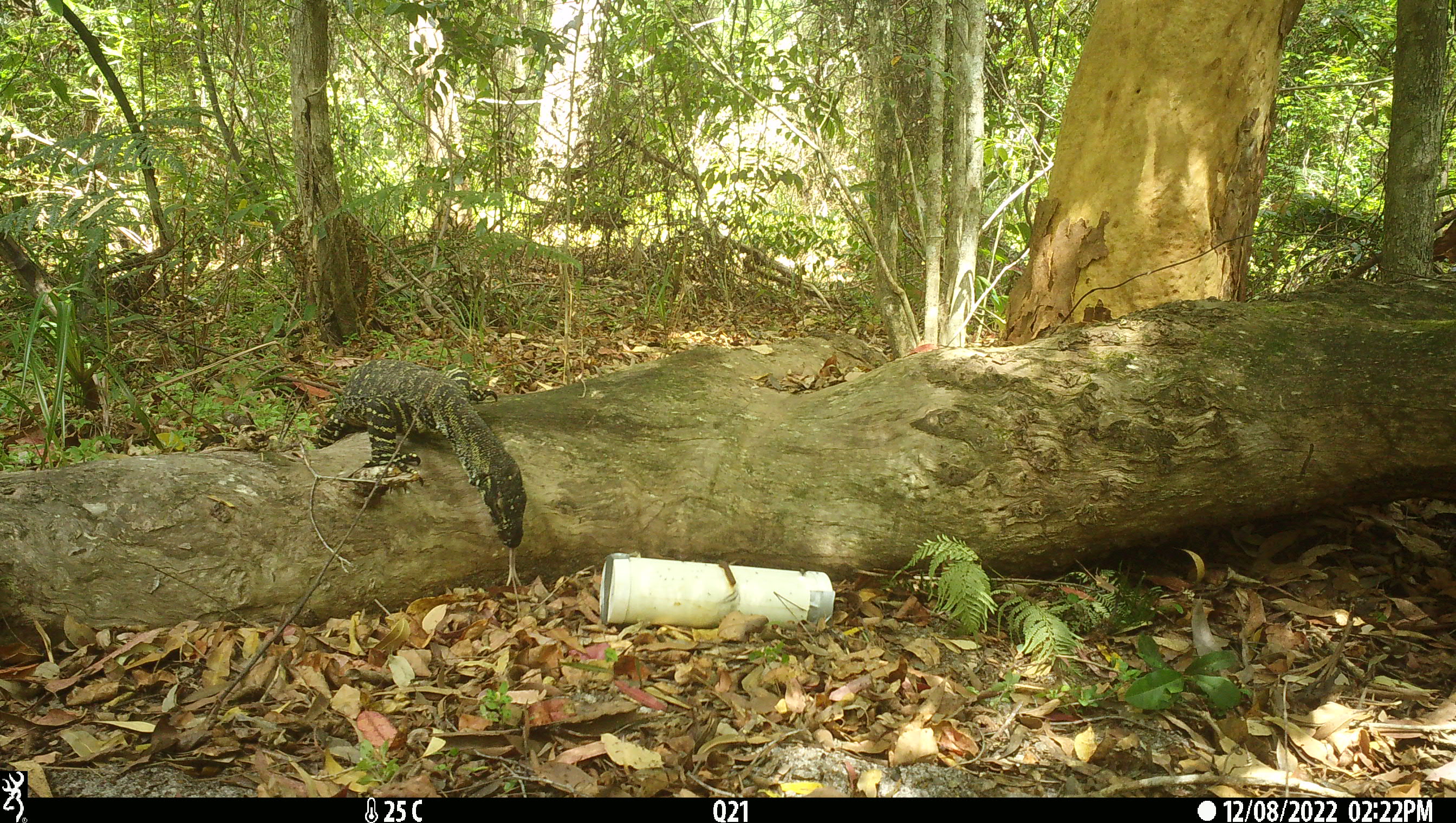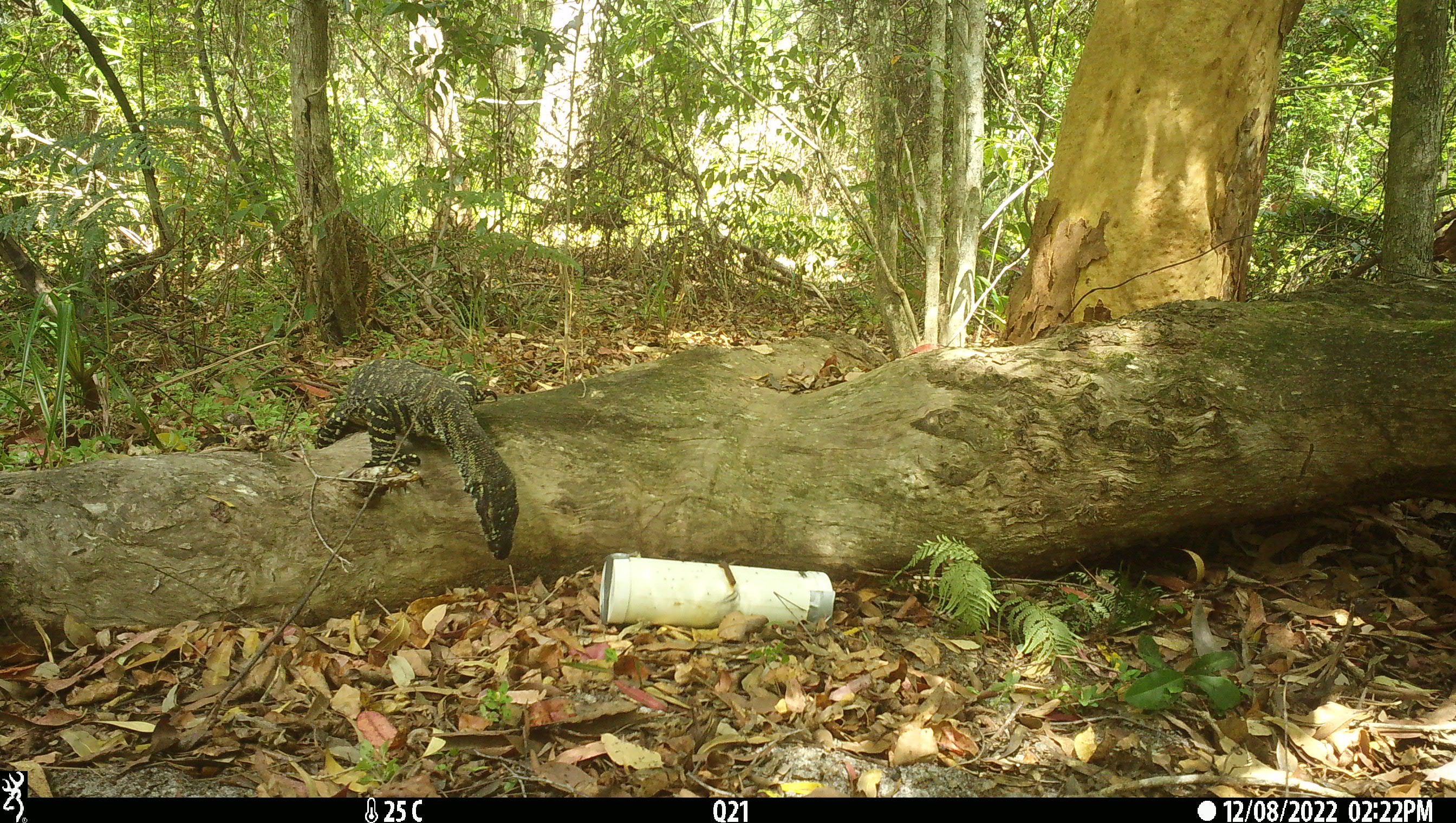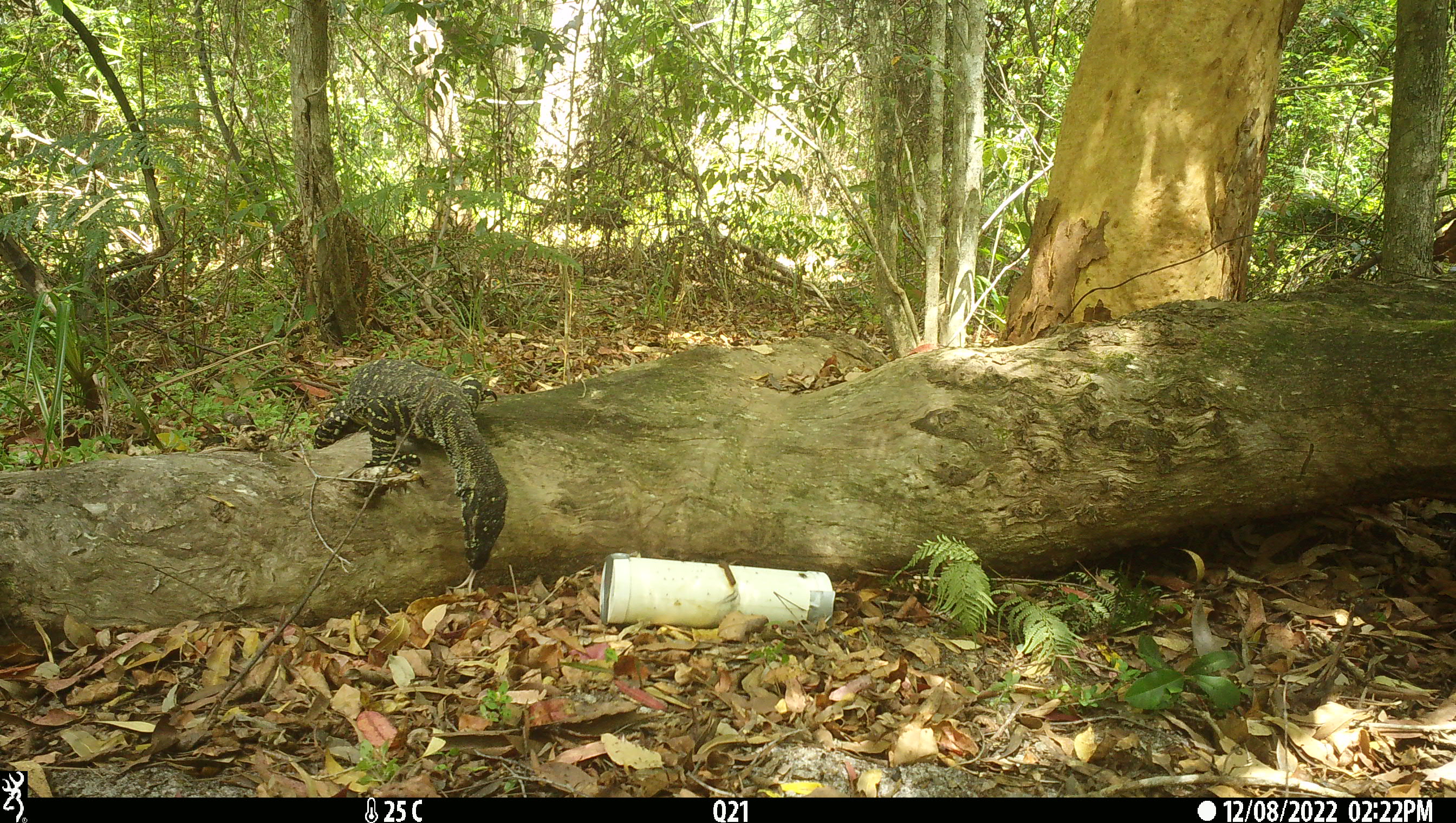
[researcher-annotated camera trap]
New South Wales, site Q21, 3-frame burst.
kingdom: Animalia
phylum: Chordata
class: Reptilia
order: Squamata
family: Varanidae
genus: Varanus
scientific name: Varanus varius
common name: lace monitor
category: goanna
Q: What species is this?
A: Goanna (lace monitor) (Varanus varius).